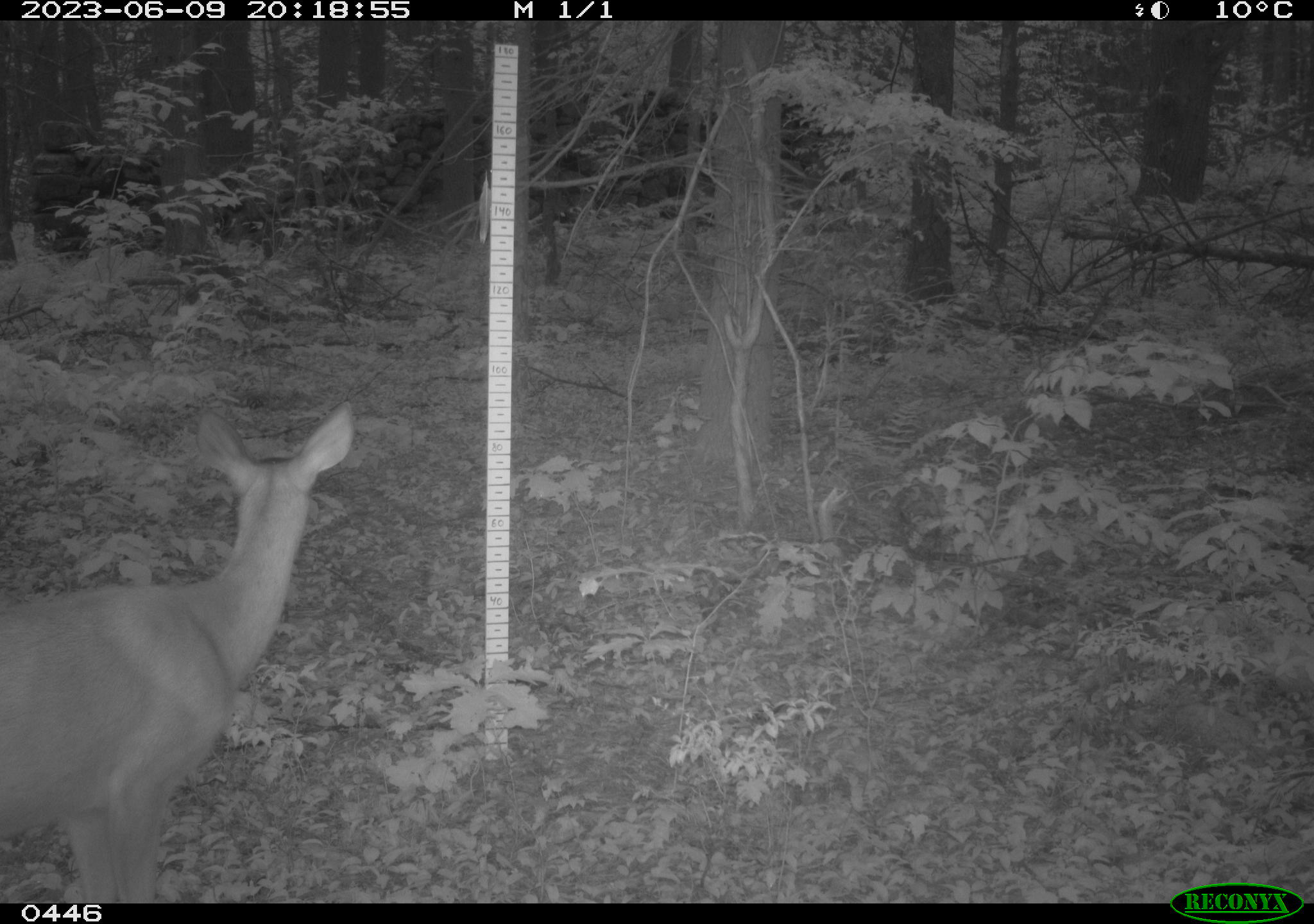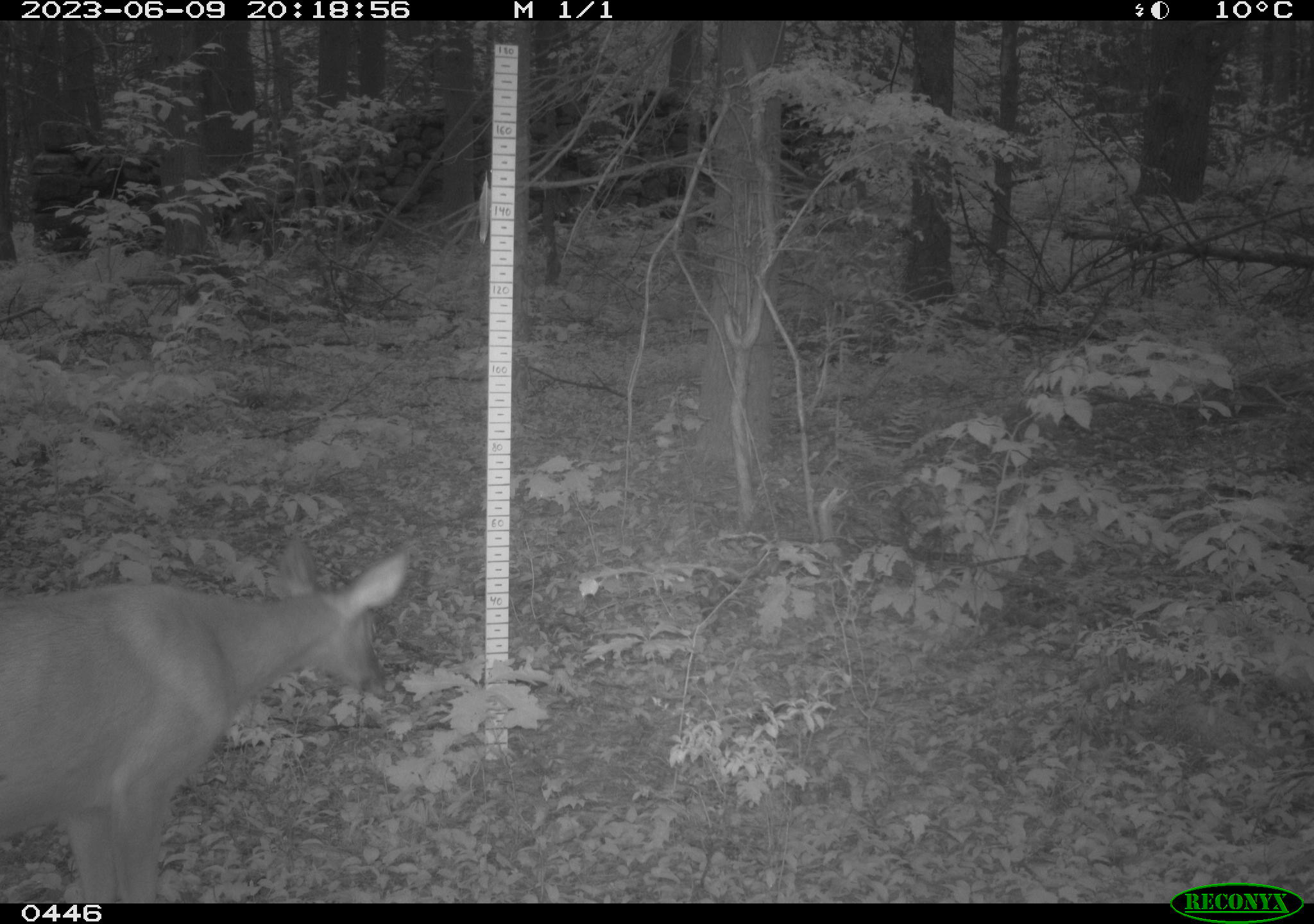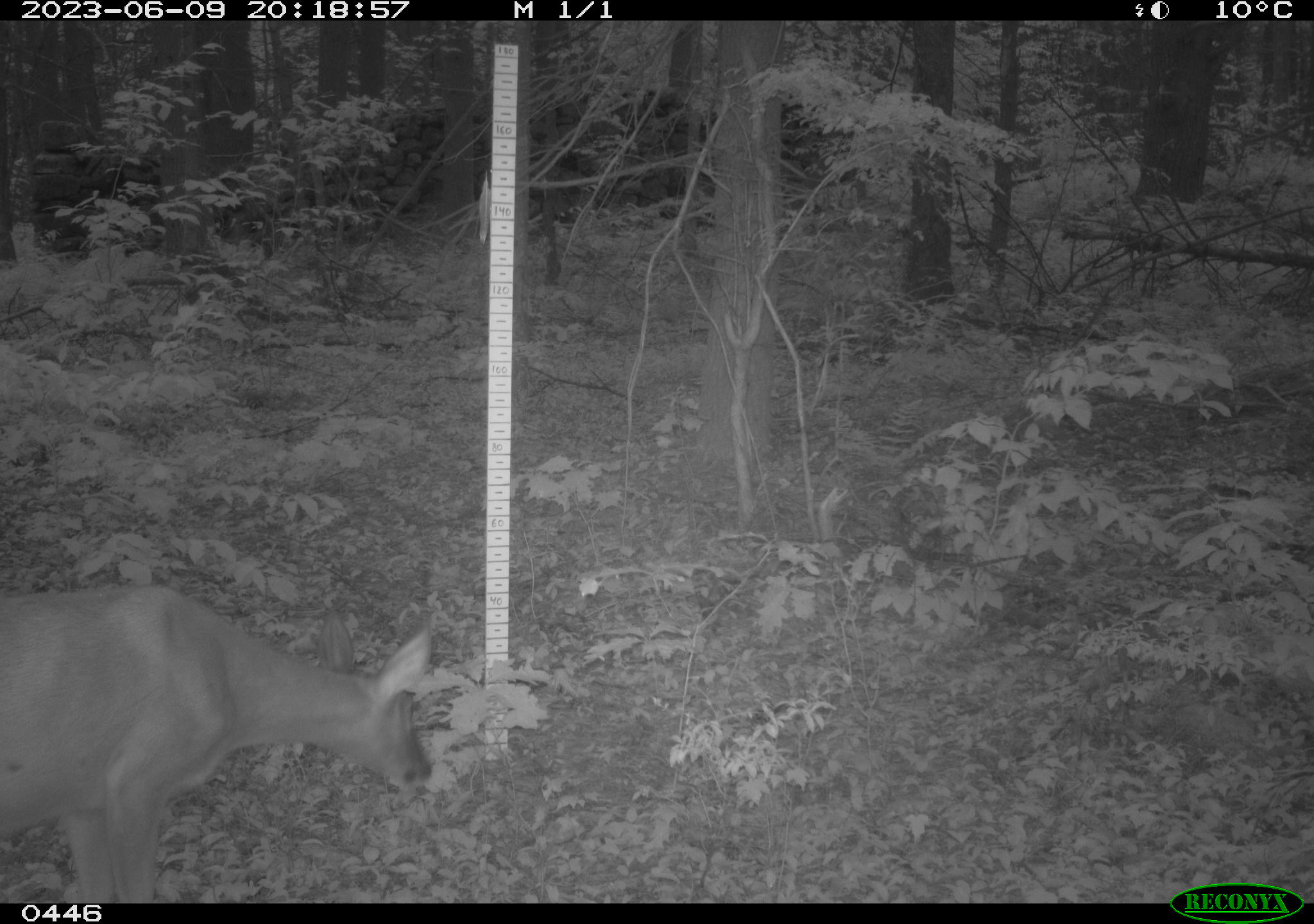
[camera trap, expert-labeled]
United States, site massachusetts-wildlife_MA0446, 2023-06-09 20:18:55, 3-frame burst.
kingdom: Animalia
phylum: Chordata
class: Mammalia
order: Artiodactyla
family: Cervidae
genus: Odocoileus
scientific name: Odocoileus virginianus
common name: white-tailed deer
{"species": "white-tailed deer (Odocoileus virginianus)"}